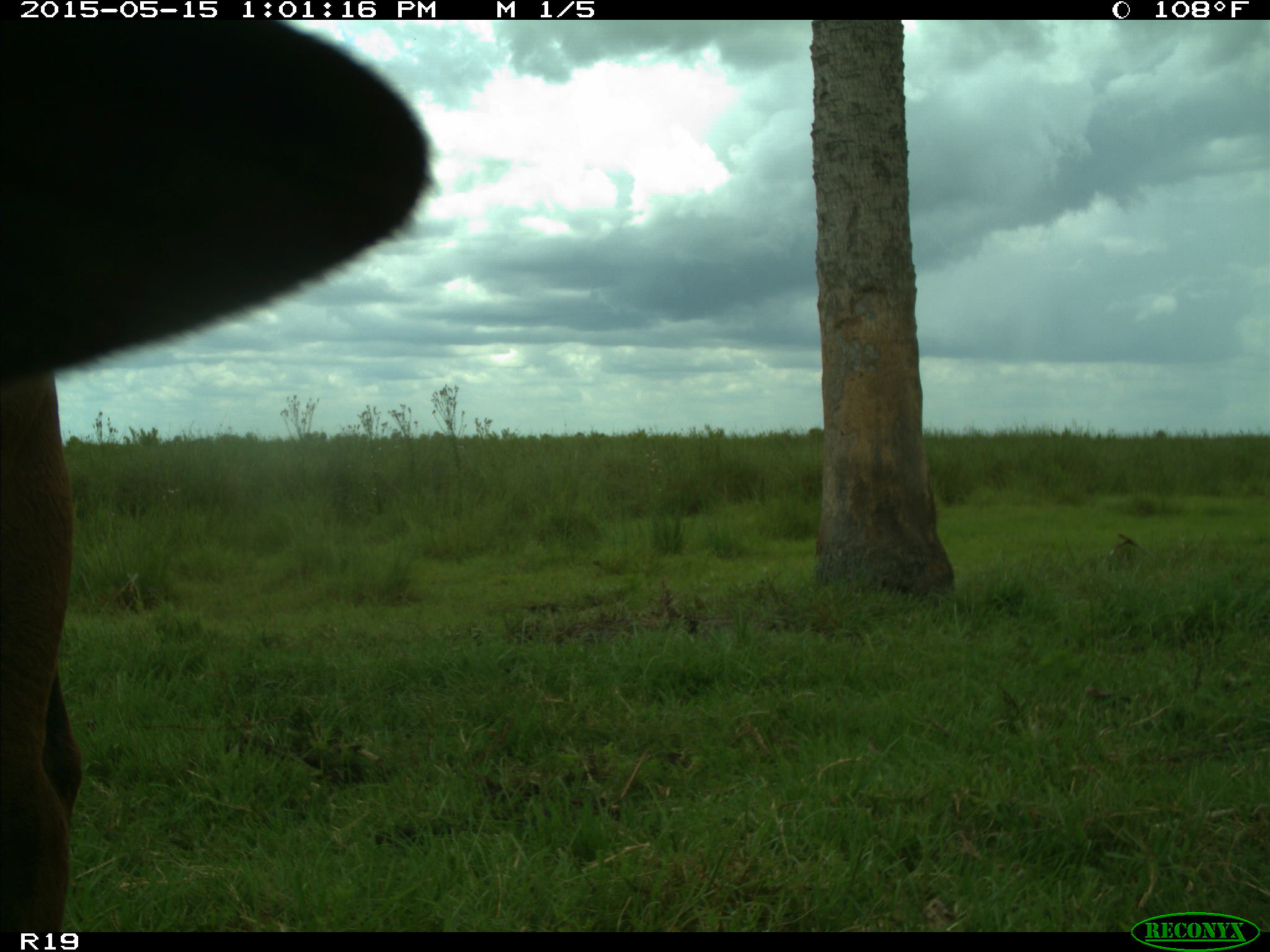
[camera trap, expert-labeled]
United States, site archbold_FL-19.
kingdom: Animalia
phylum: Chordata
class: Mammalia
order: Artiodactyla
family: Bovidae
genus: Bos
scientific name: Bos taurus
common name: domestic cow